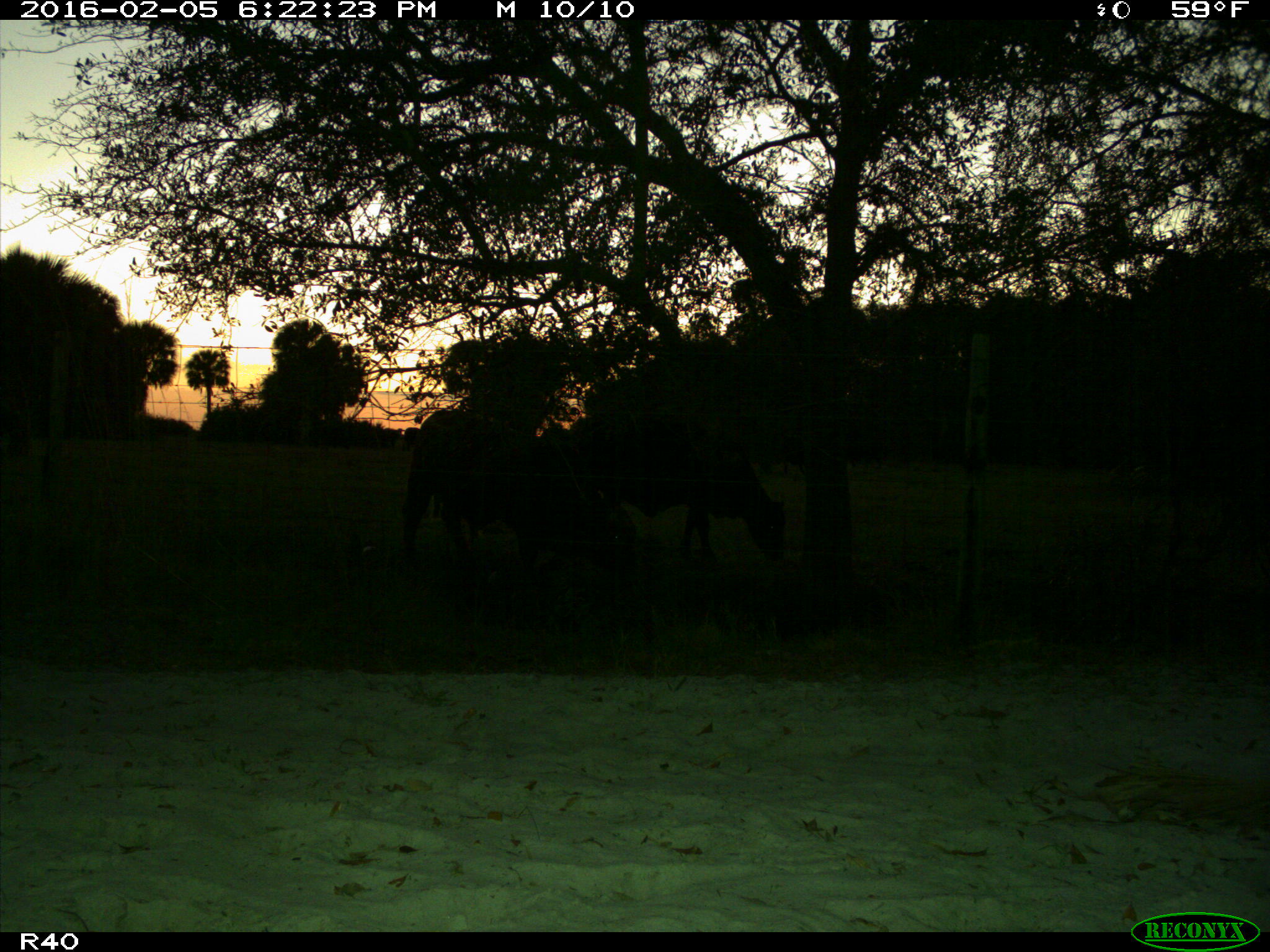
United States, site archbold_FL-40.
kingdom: Animalia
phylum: Chordata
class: Mammalia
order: Artiodactyla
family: Bovidae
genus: Bos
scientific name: Bos taurus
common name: domestic cow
Bos taurus (domestic cow).